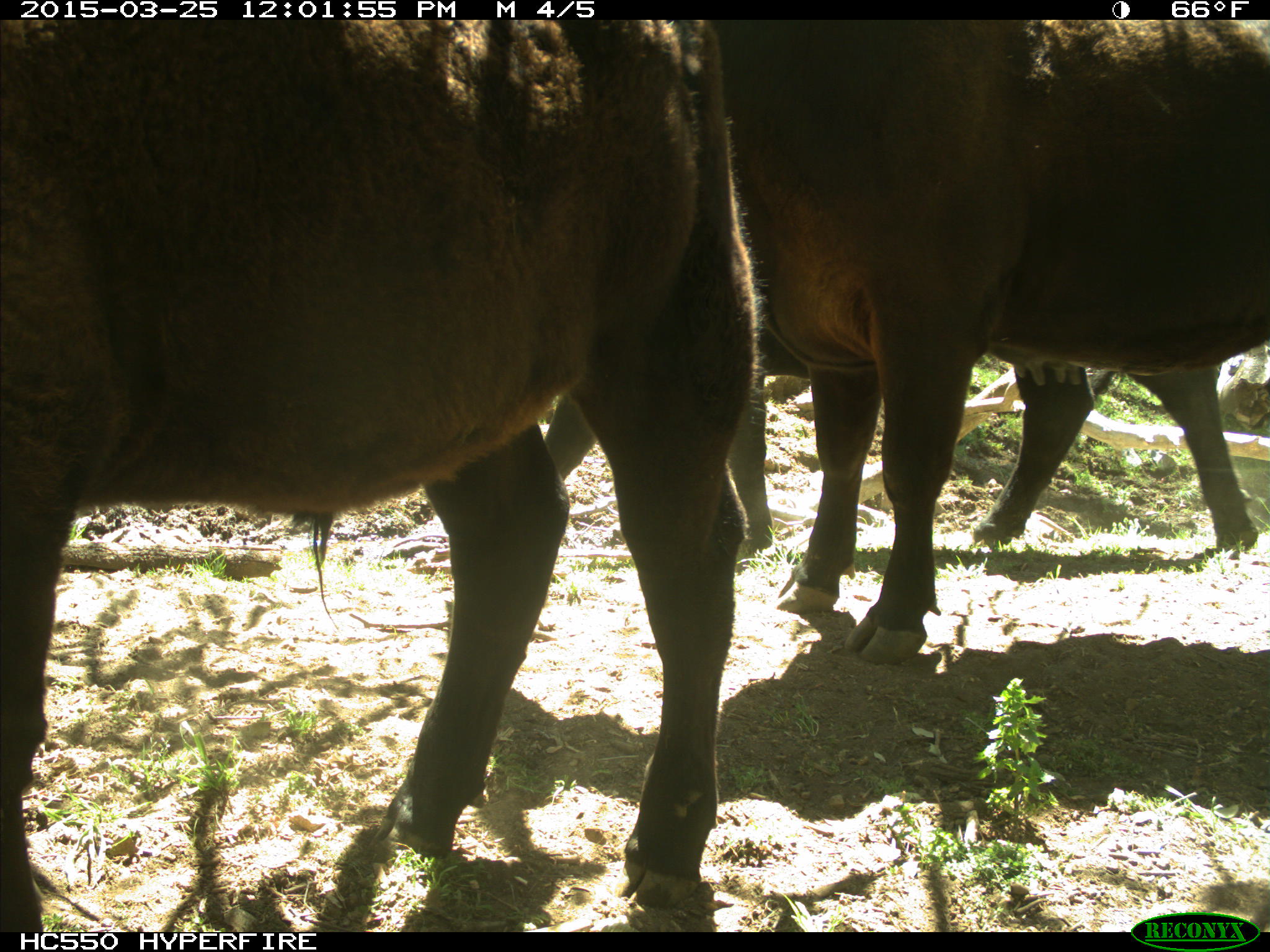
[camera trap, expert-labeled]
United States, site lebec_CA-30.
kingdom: Animalia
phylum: Chordata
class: Mammalia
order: Artiodactyla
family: Bovidae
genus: Bos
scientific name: Bos taurus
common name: domestic cow